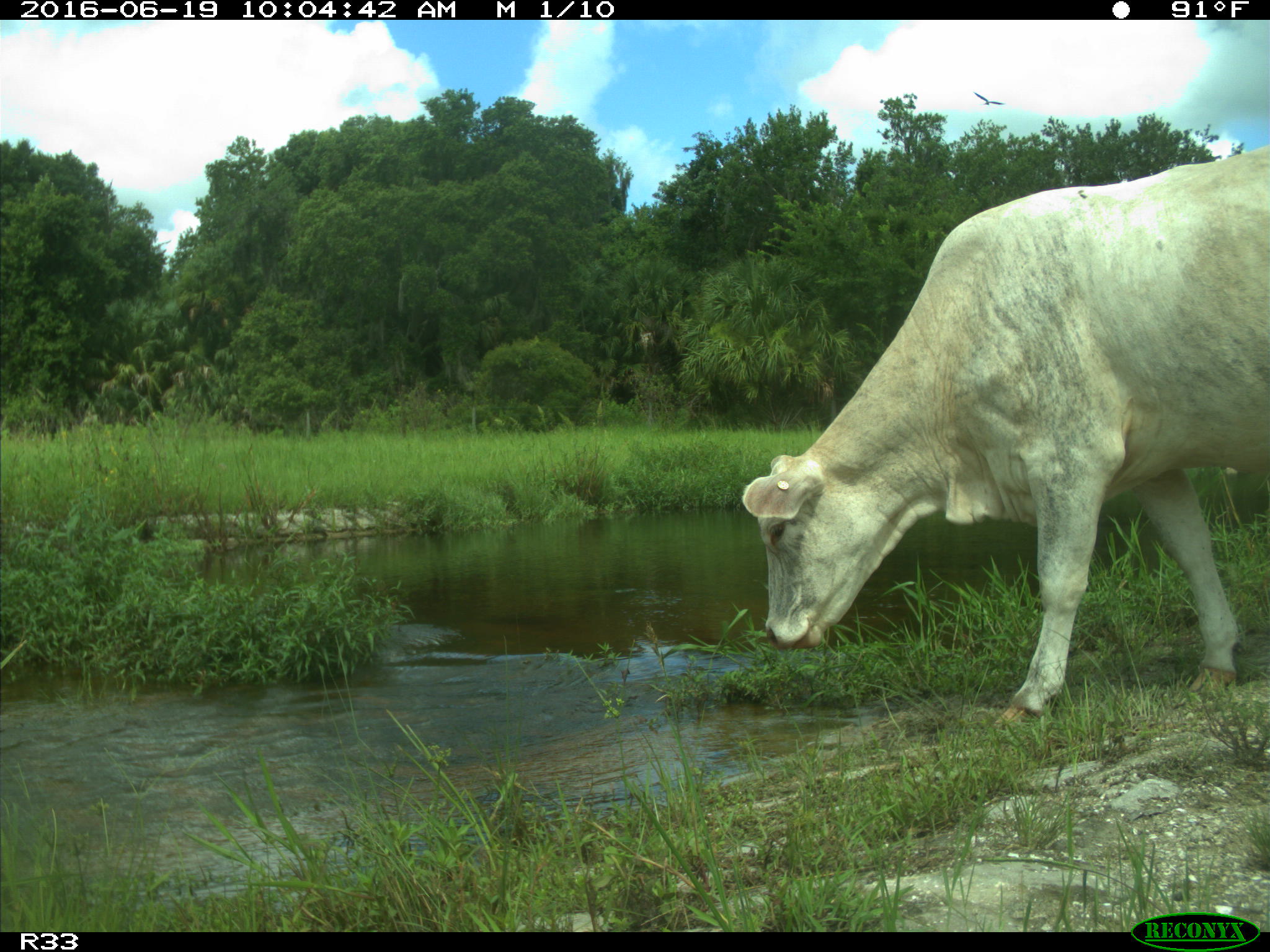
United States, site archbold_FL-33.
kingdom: Animalia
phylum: Chordata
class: Mammalia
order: Artiodactyla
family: Bovidae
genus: Bos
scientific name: Bos taurus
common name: domestic cow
Bos taurus (domestic cow).